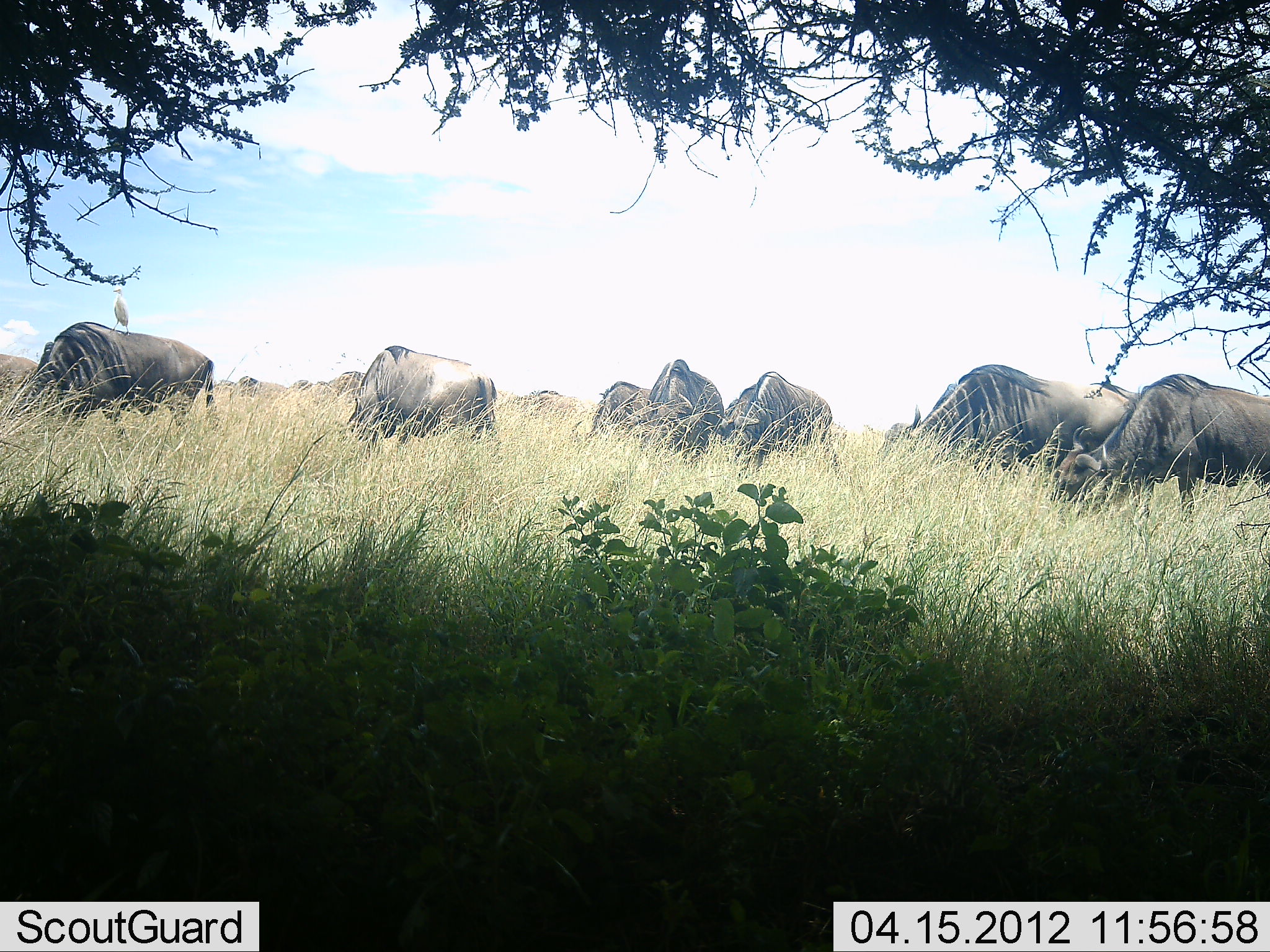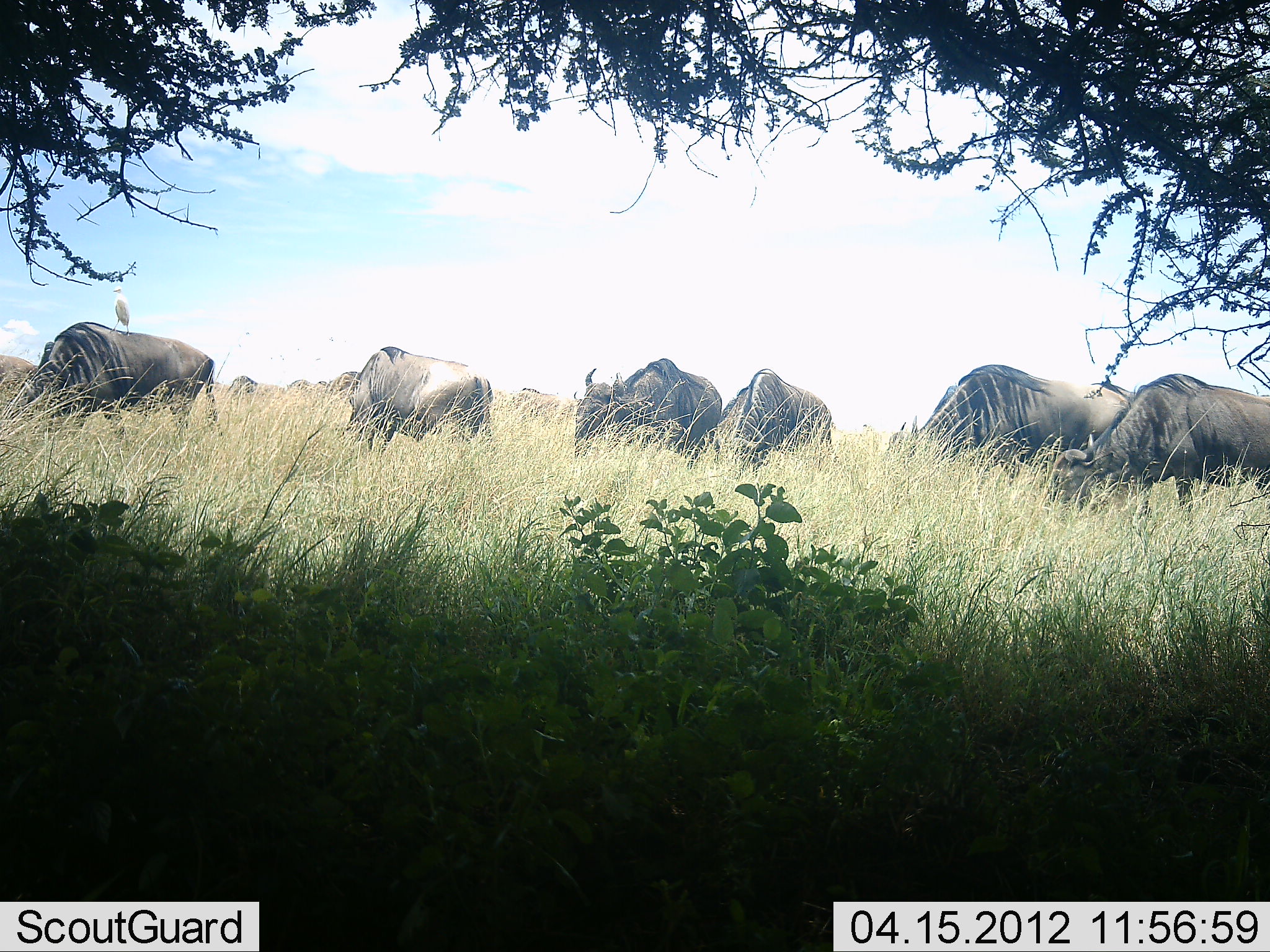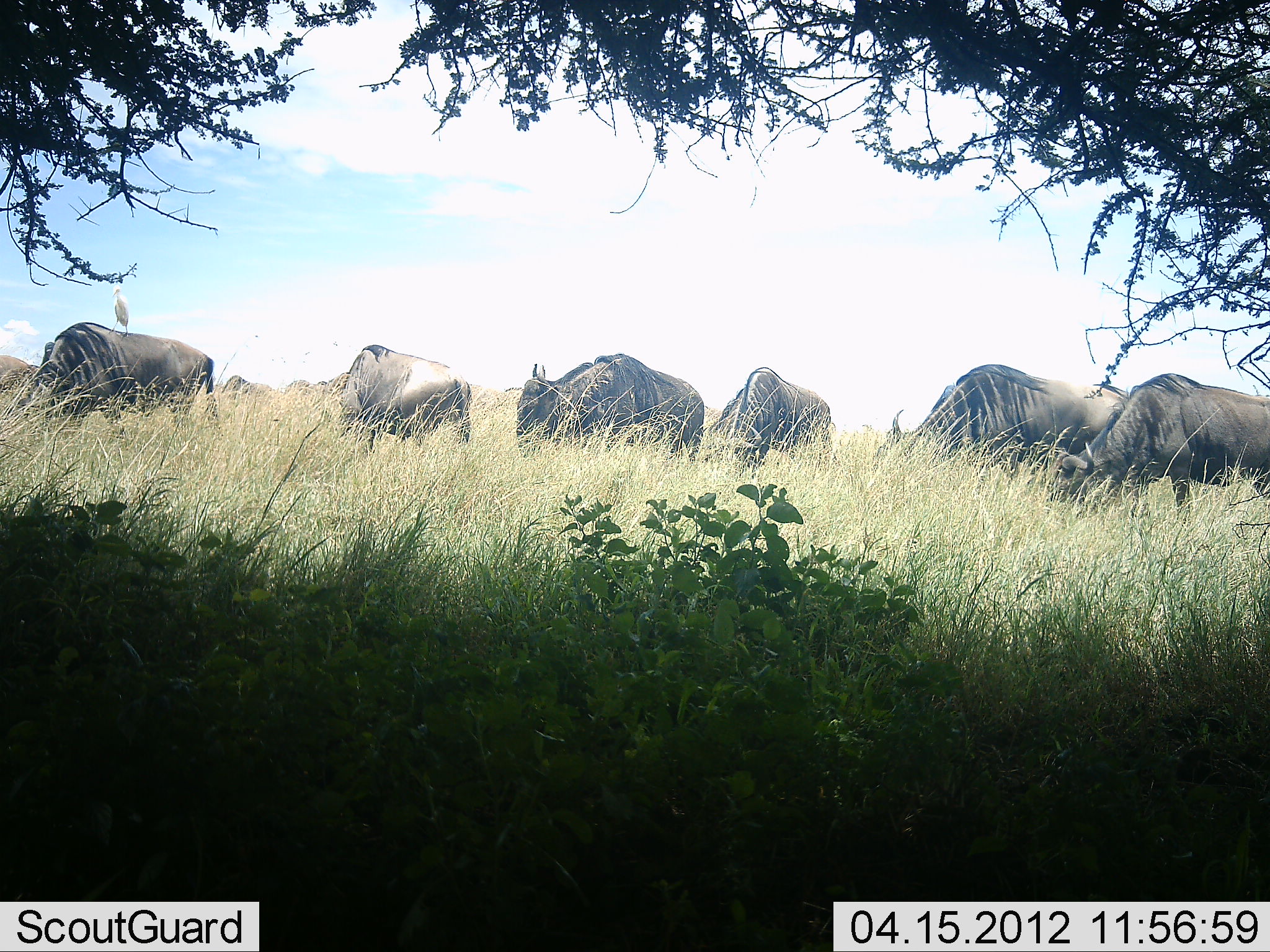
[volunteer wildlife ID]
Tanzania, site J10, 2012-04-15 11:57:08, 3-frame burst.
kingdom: Animalia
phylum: Chordata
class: Mammalia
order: Artiodactyla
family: Bovidae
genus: Connochaetes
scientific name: Connochaetes taurinus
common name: blue wildebeest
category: wildebeest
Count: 8.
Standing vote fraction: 41%.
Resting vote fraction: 0%.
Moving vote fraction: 15%.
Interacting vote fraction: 0%.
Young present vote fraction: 0%.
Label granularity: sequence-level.